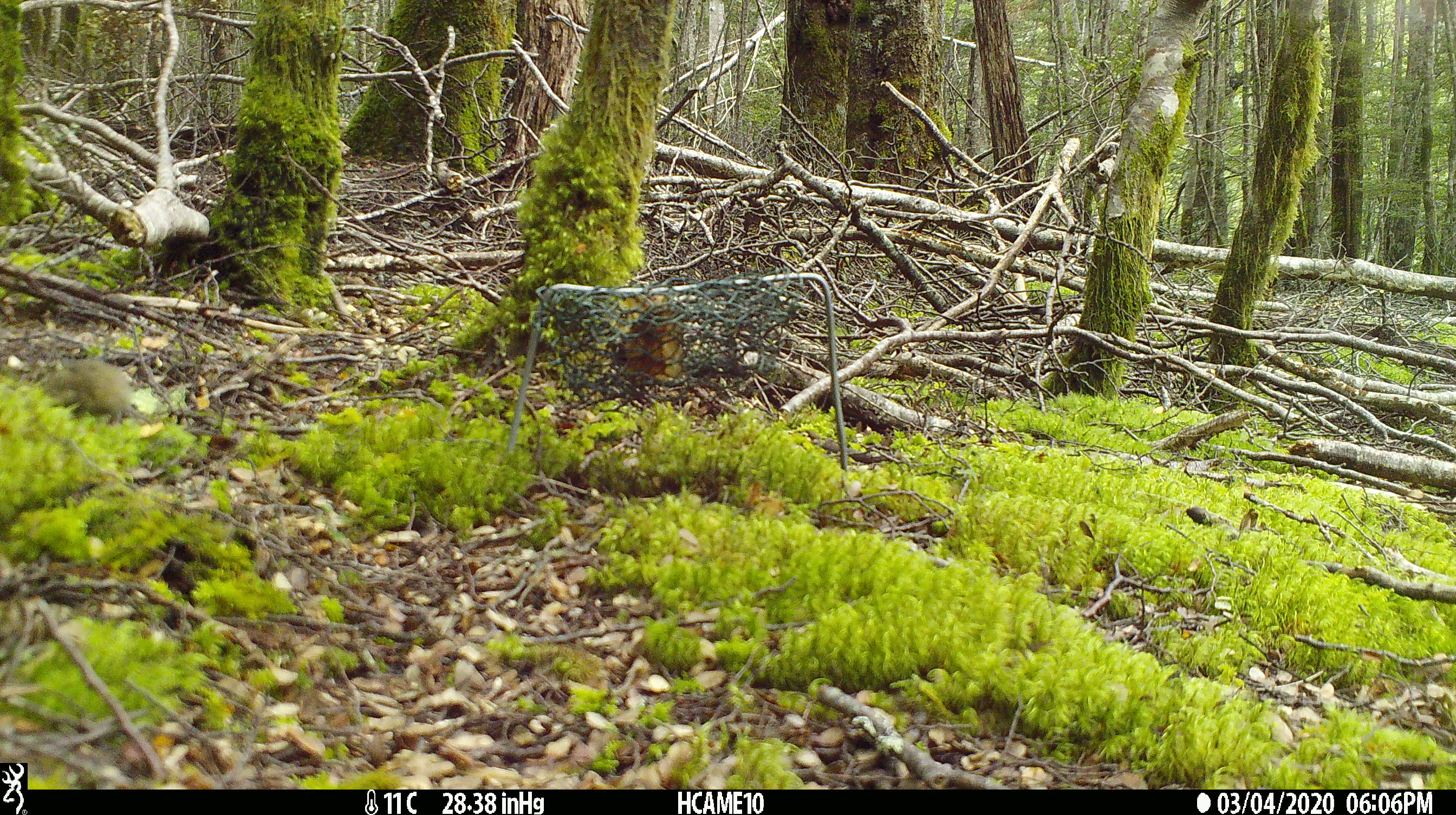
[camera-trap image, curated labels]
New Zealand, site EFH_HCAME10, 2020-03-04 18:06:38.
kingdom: Animalia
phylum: Chordata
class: Mammalia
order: Rodentia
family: Muridae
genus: Mus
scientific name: Mus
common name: mouse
Mouse (Mus).